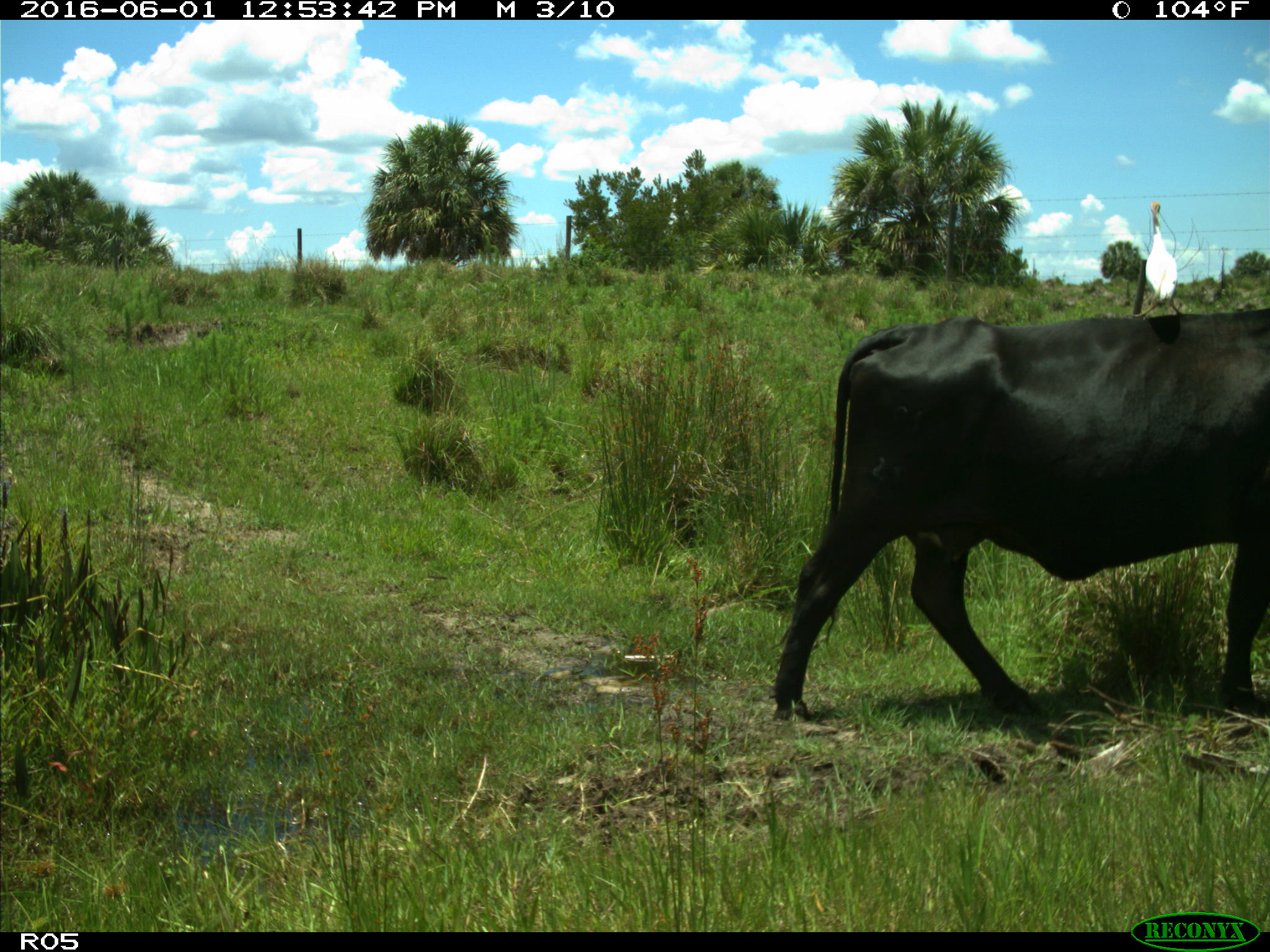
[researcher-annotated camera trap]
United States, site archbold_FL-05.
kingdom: Animalia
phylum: Chordata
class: Mammalia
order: Artiodactyla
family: Bovidae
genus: Bos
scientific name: Bos taurus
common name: domestic cow